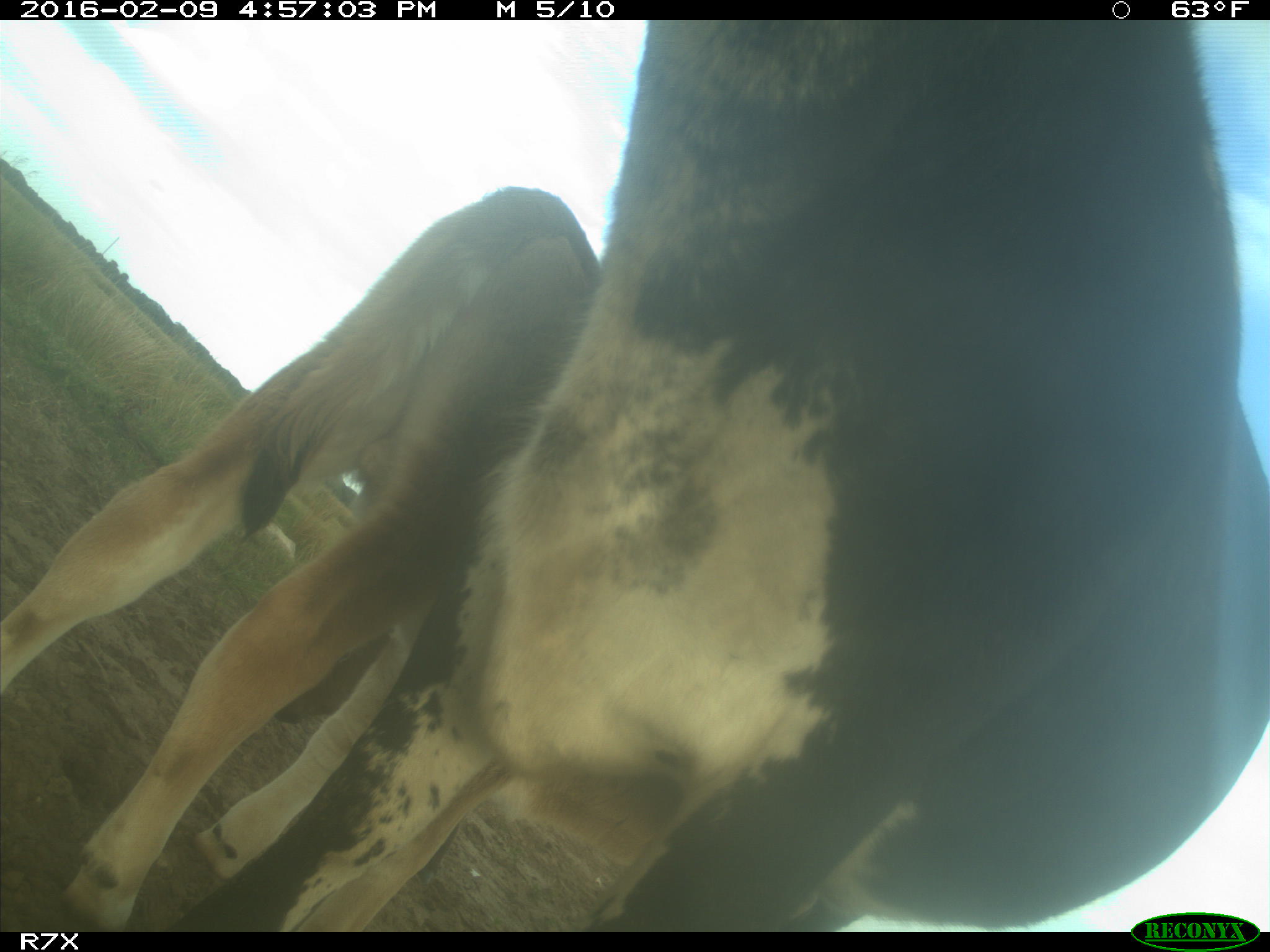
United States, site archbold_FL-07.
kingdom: Animalia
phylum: Chordata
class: Mammalia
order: Artiodactyla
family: Bovidae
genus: Bos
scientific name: Bos taurus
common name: domestic cow